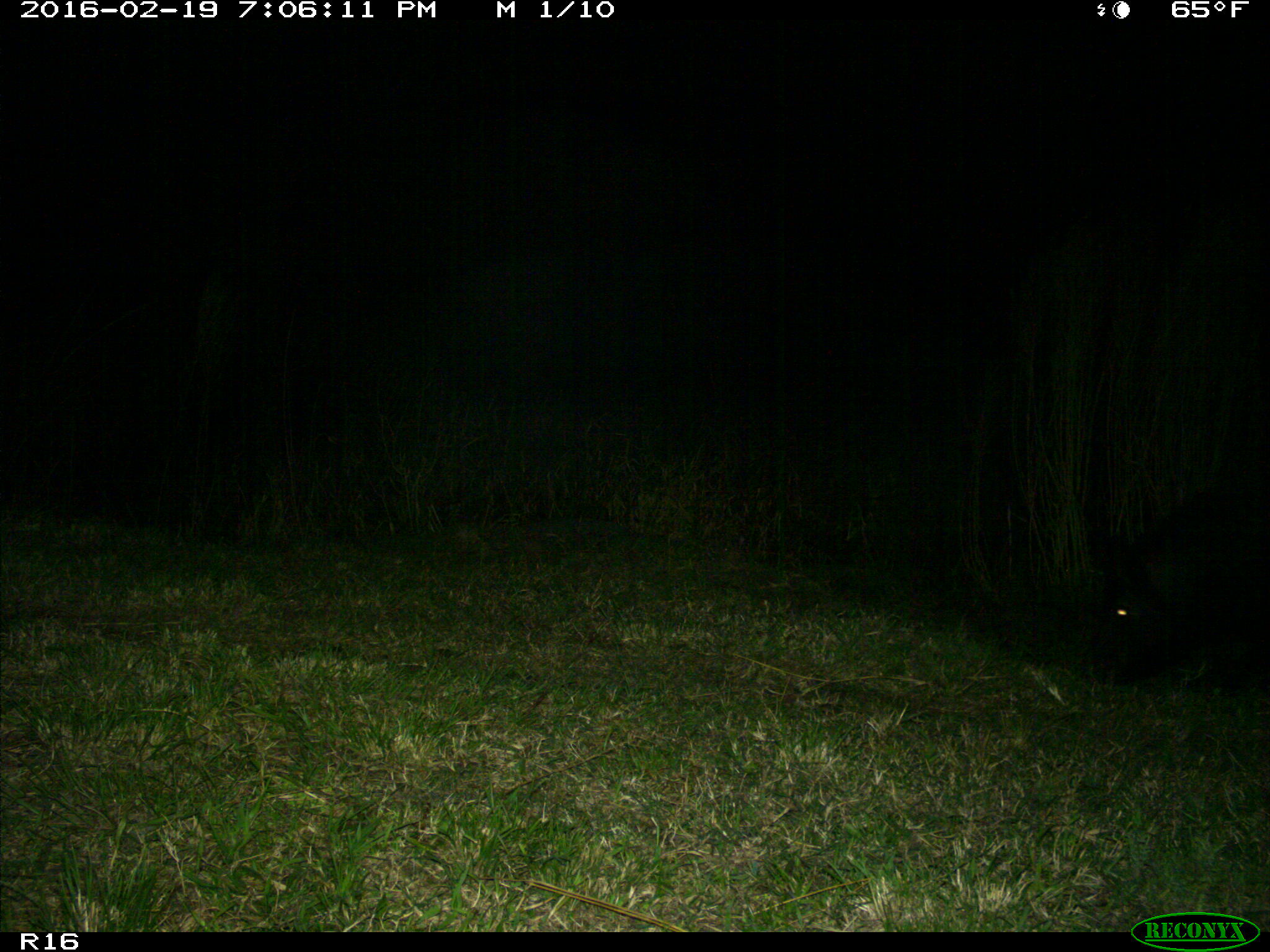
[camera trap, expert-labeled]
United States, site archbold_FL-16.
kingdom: Animalia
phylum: Chordata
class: Mammalia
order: Artiodactyla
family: Suidae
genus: Sus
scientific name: Sus scrofa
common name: wild boar